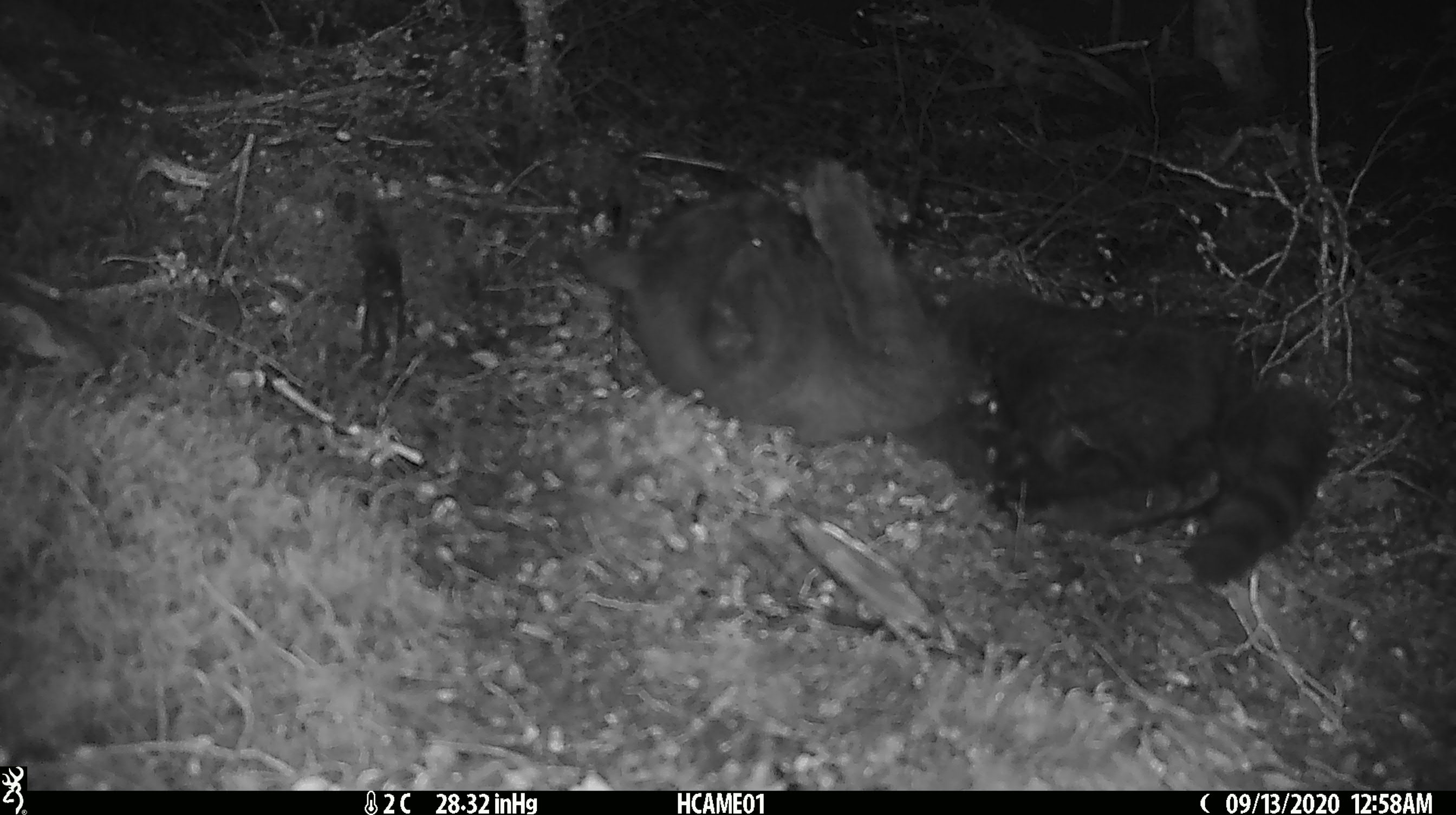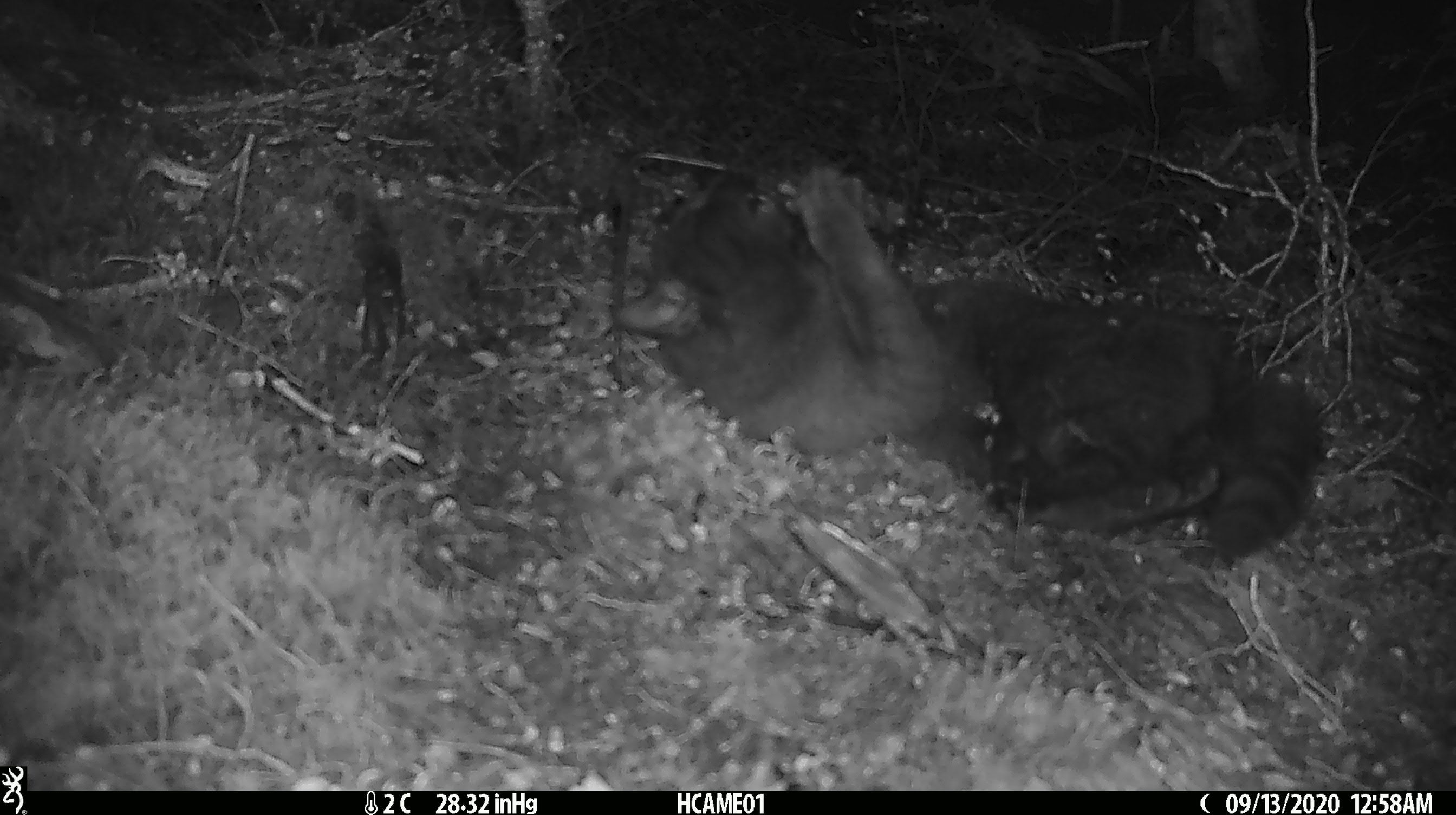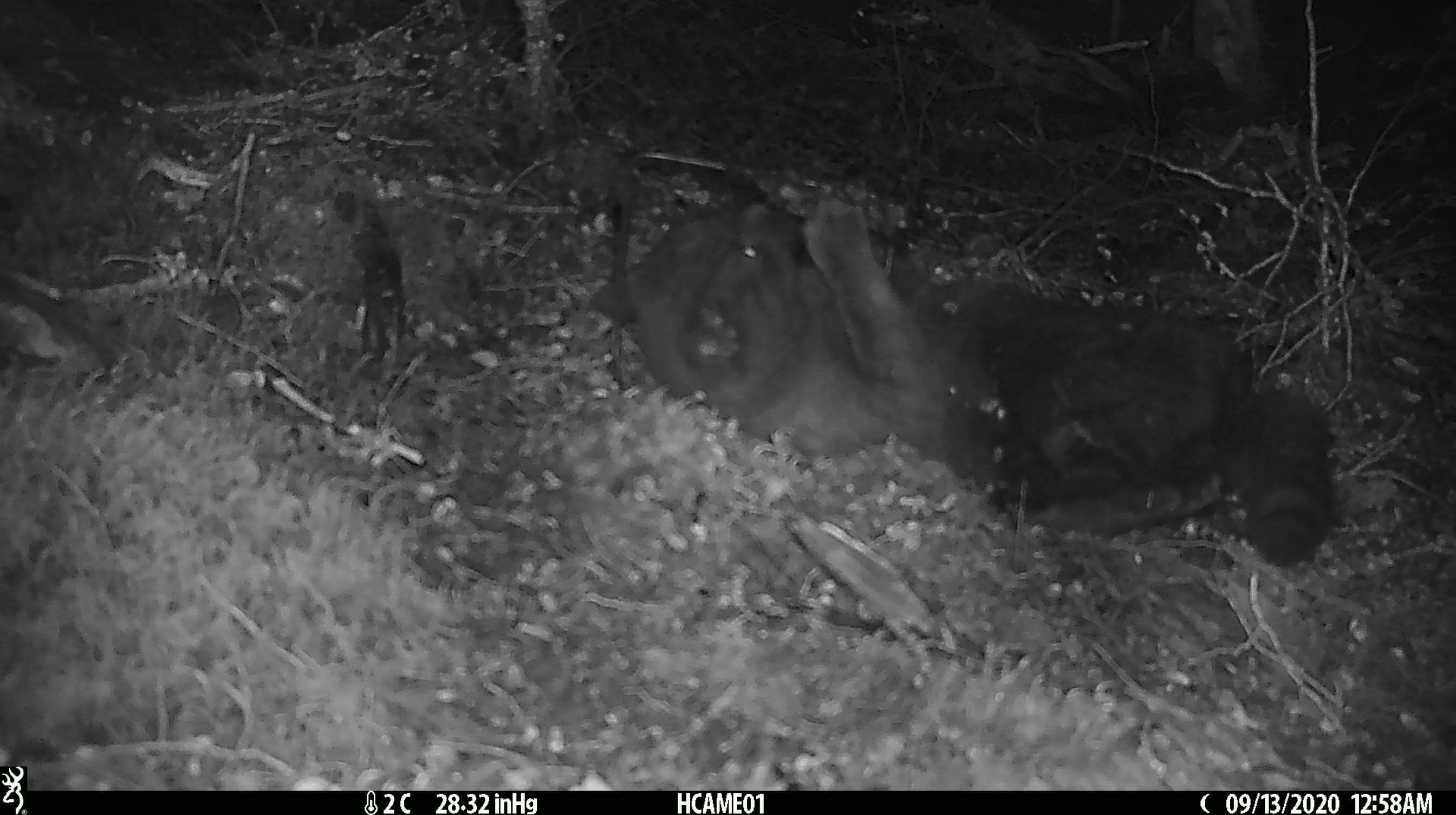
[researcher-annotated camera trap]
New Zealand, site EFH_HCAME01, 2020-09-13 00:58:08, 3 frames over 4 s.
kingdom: Animalia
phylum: Chordata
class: Mammalia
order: Carnivora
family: Felidae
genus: Felis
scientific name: Felis catus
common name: domestic cat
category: cat